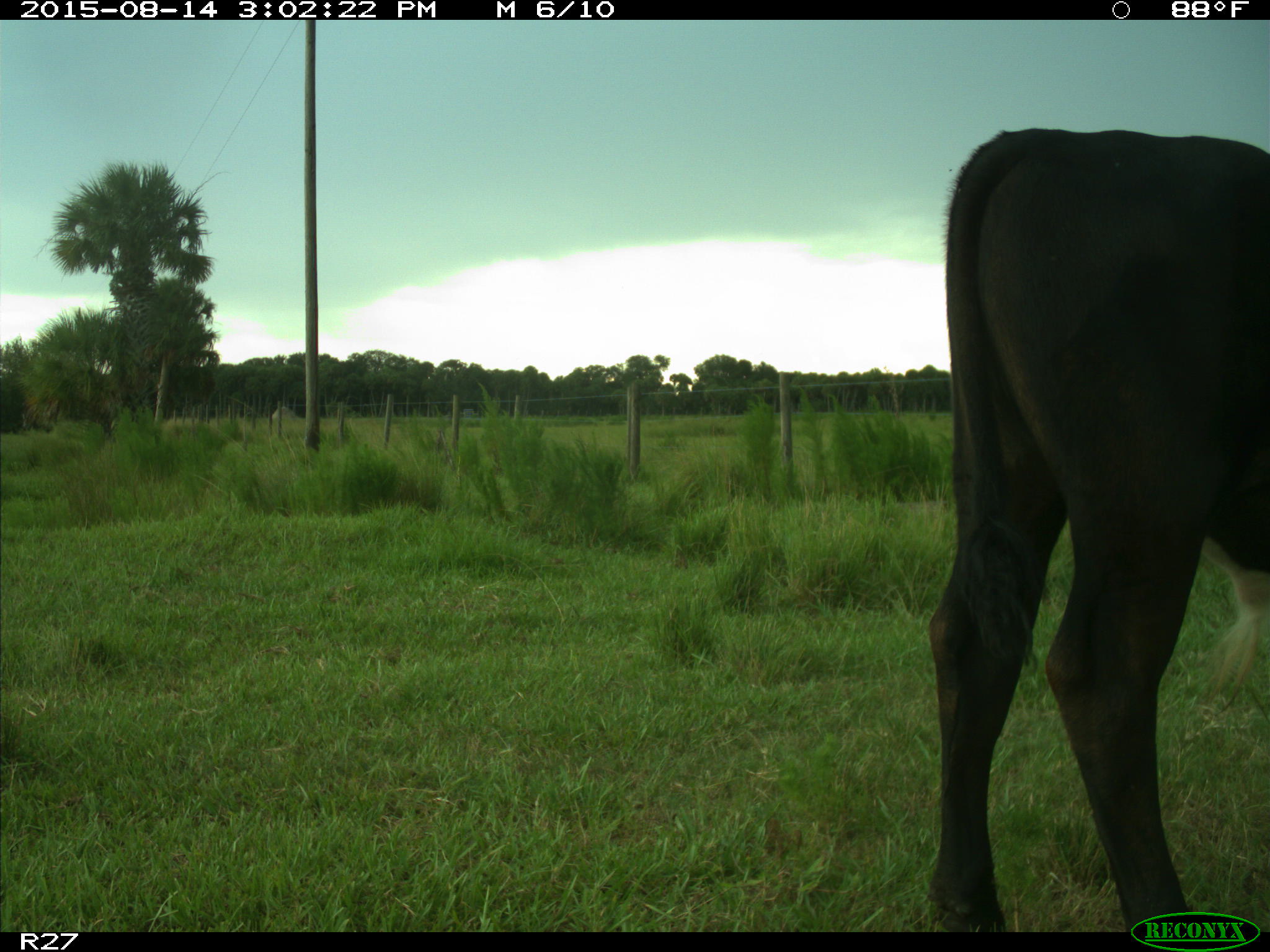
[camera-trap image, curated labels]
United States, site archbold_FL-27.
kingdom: Animalia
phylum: Chordata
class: Mammalia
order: Artiodactyla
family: Bovidae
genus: Bos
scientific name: Bos taurus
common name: domestic cow